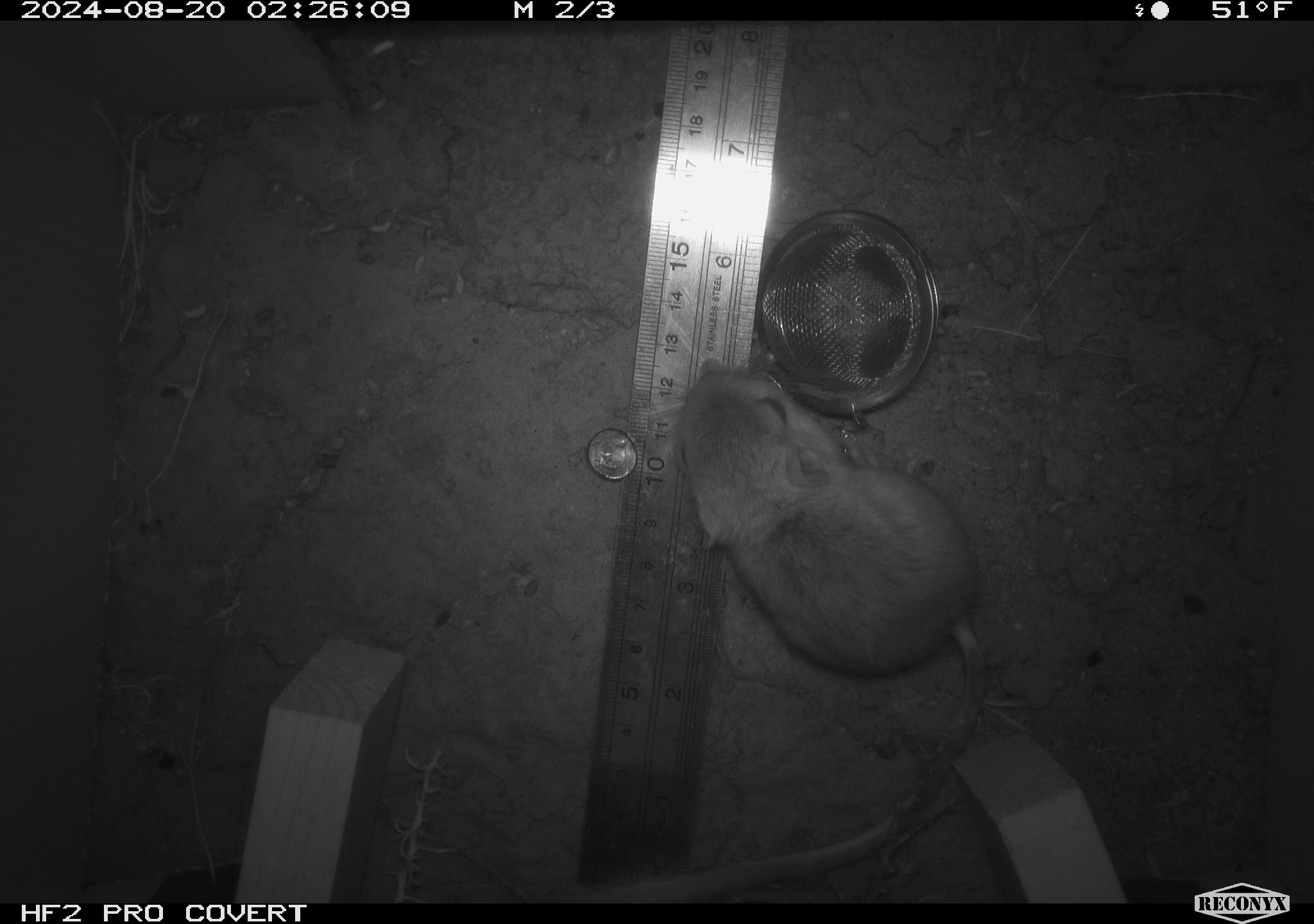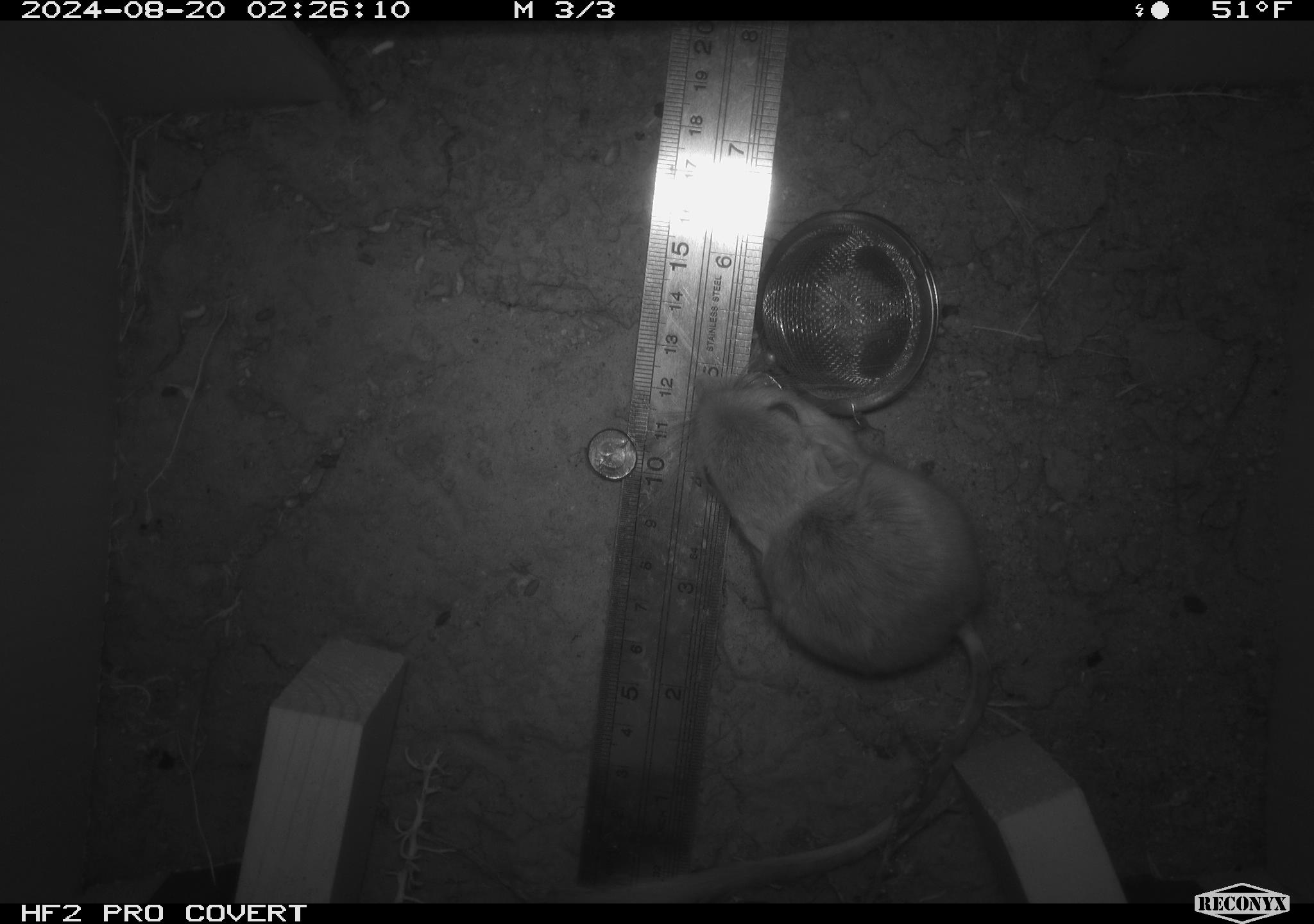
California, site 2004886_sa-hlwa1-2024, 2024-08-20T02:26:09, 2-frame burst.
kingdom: Animalia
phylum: Chordata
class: Mammalia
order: Rodentia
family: Heteromyidae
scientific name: Heteromyidae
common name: kangaroo rats and pocket mice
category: heteromyidae family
Heteromyidae family (kangaroo rats and pocket mice) (Heteromyidae).